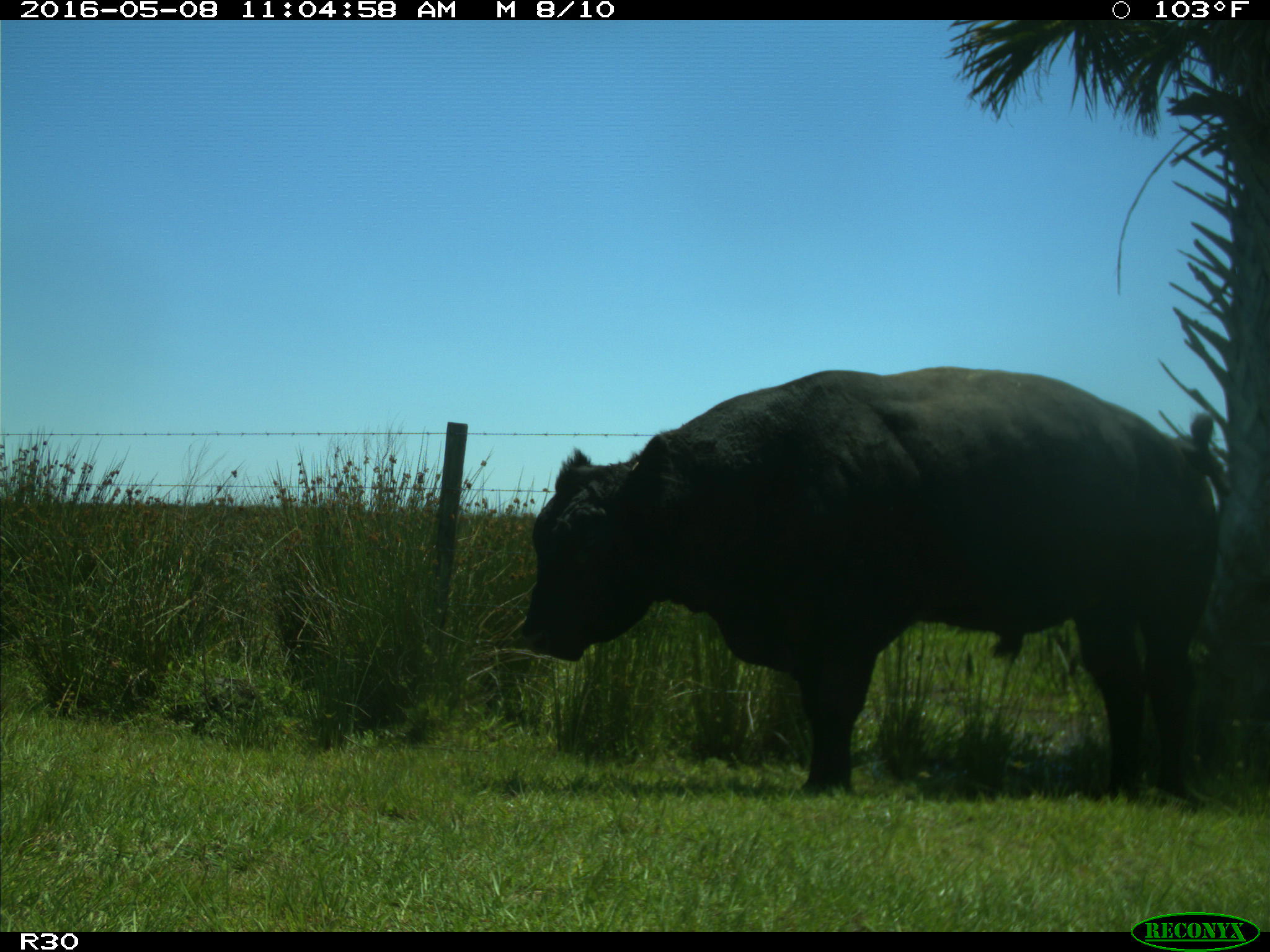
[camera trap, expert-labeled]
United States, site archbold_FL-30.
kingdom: Animalia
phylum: Chordata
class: Mammalia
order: Artiodactyla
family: Bovidae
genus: Bos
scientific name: Bos taurus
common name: domestic cow